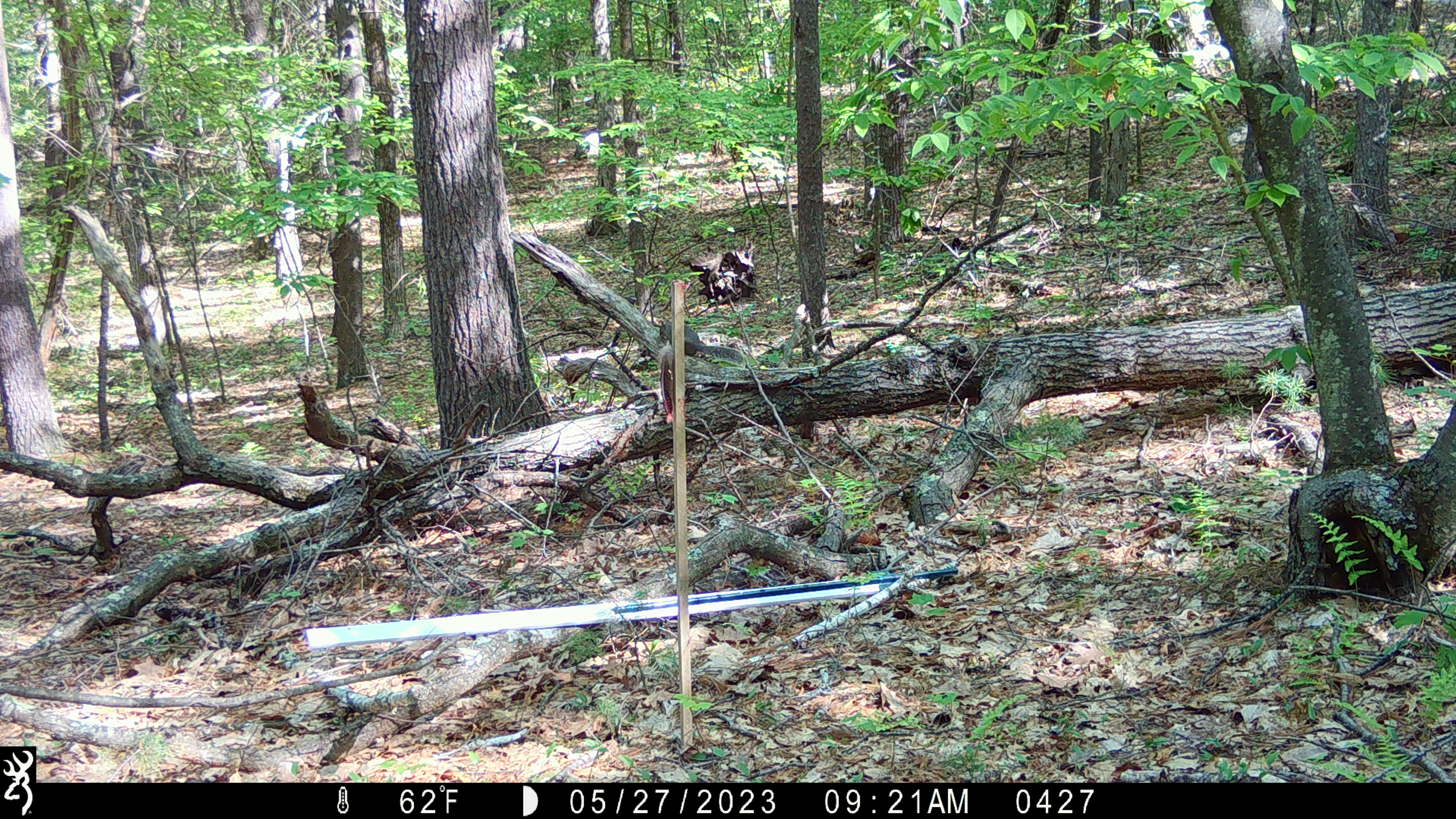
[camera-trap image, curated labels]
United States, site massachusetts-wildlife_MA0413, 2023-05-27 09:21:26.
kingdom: Animalia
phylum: Chordata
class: Mammalia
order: Rodentia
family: Sciuridae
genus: Sciurus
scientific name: Sciurus carolinensis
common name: gray squirrel